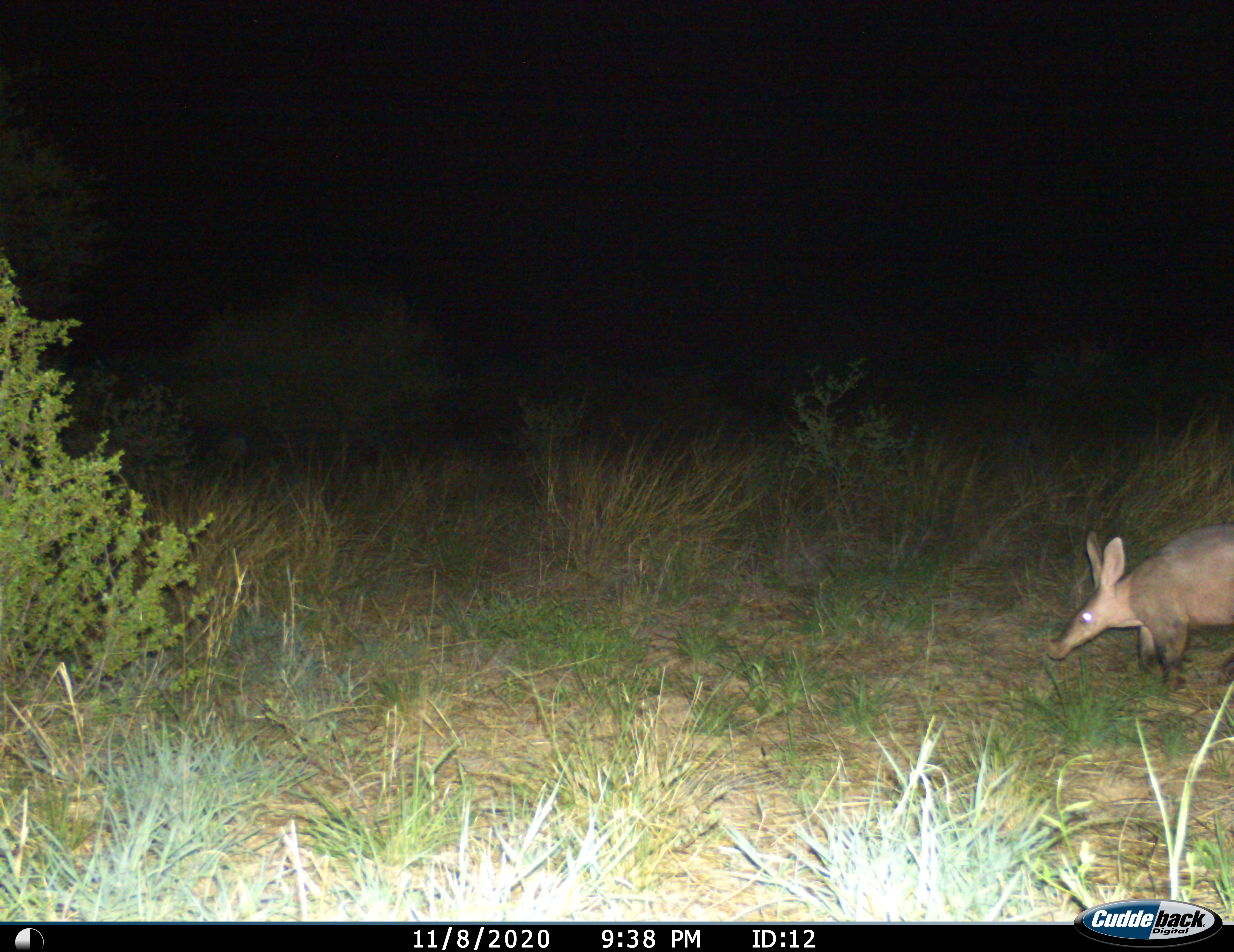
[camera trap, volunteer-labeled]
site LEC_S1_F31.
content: unidentified animal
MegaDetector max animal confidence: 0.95